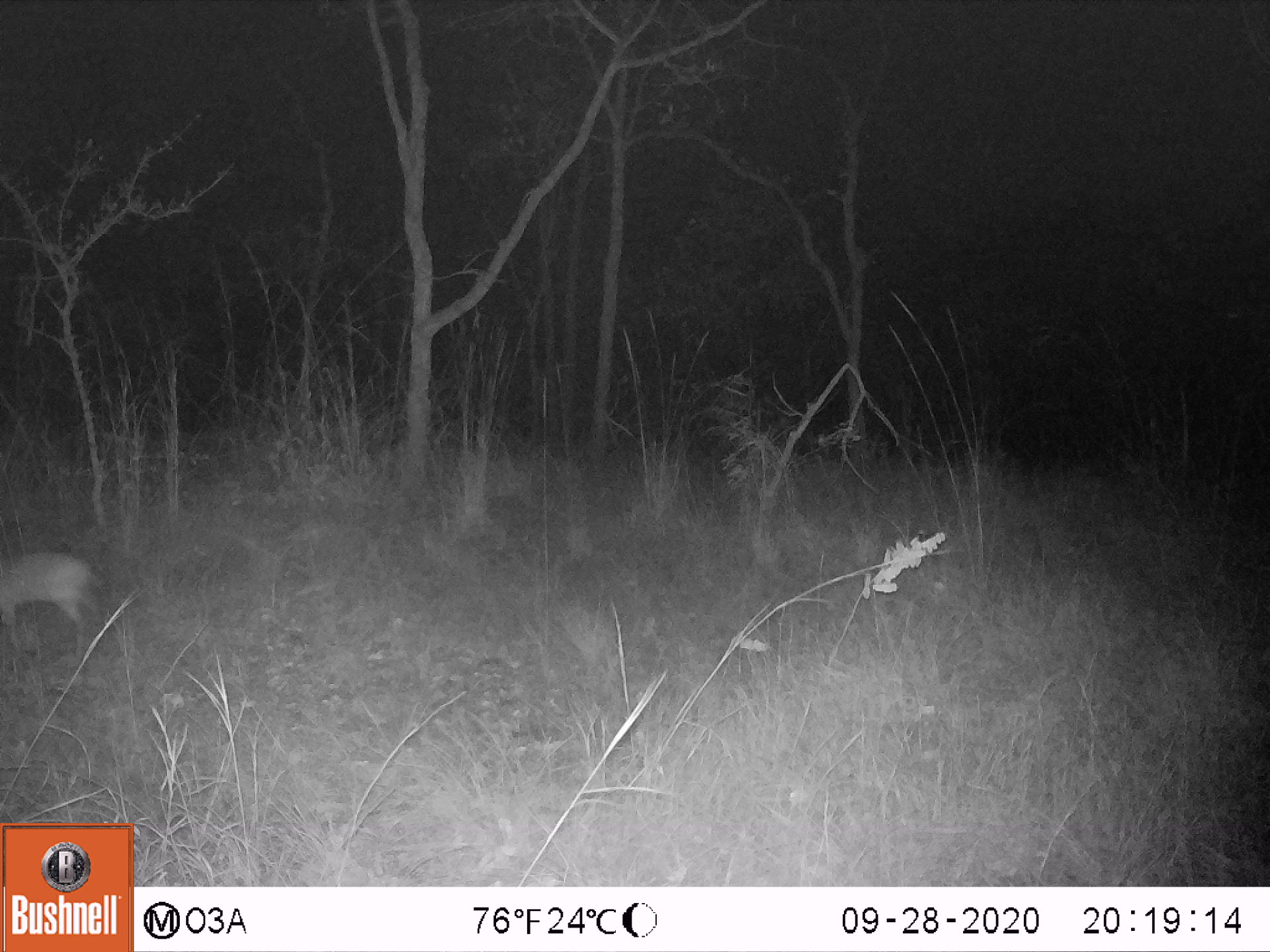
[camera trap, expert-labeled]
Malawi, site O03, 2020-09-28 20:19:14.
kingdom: Animalia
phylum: Chordata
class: Mammalia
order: Artiodactyla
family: Bovidae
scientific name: Antilopinae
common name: small antelope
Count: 1.